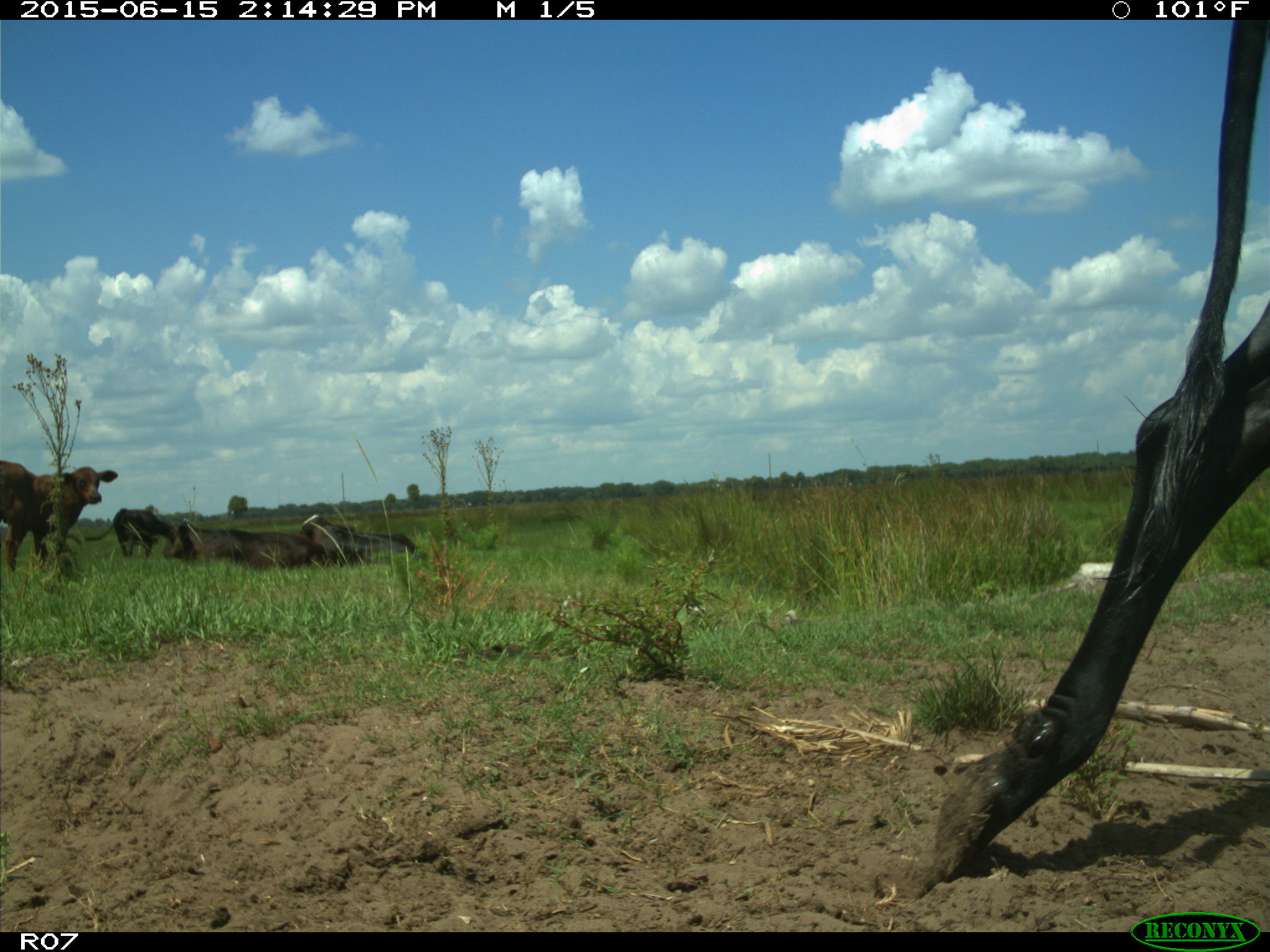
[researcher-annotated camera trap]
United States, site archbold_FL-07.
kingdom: Animalia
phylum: Chordata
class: Mammalia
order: Artiodactyla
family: Bovidae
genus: Bos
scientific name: Bos taurus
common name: domestic cow